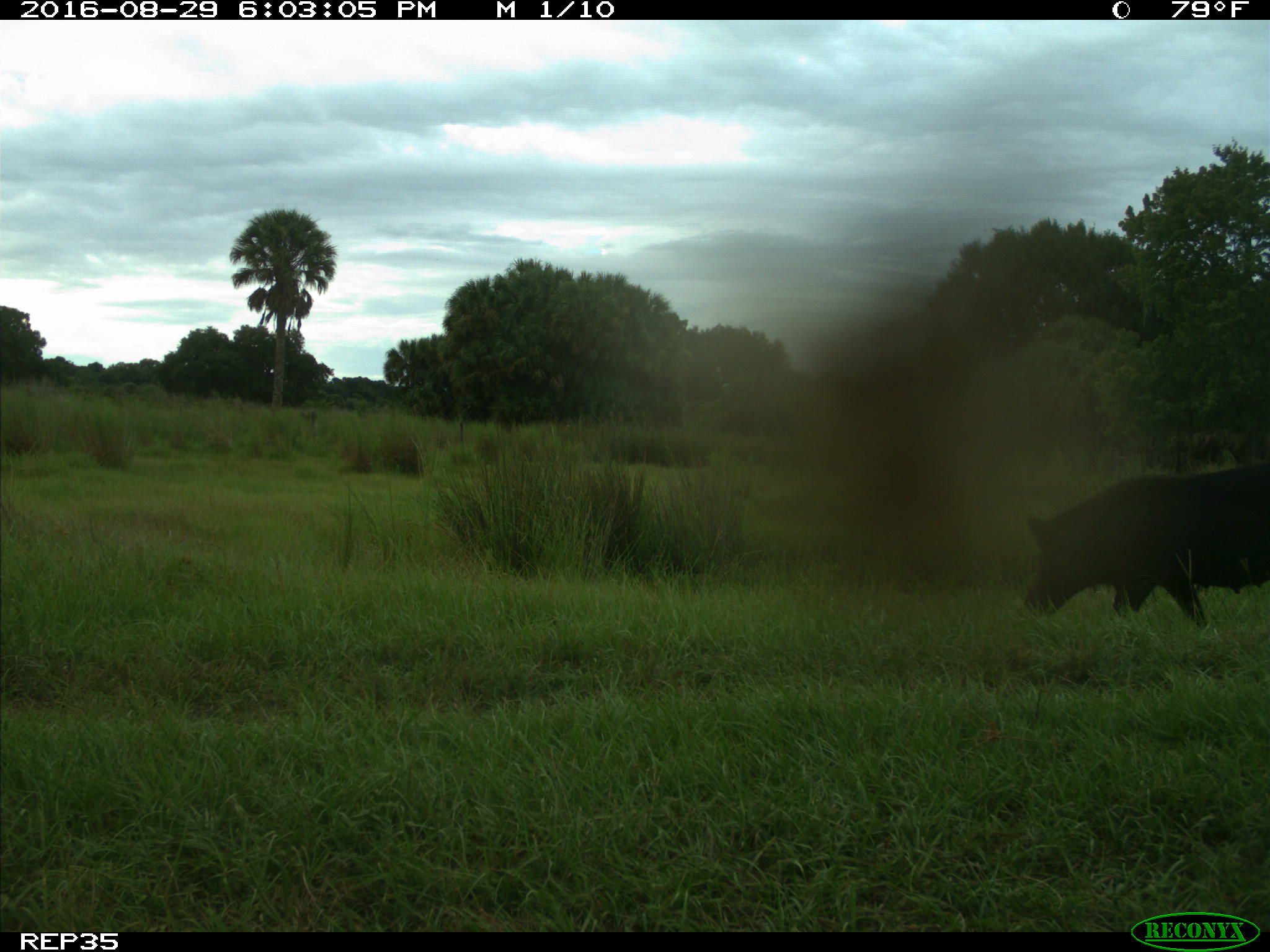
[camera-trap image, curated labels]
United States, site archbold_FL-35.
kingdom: Animalia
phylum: Chordata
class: Mammalia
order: Artiodactyla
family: Suidae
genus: Sus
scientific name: Sus scrofa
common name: wild boar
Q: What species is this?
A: Sus scrofa (wild boar).